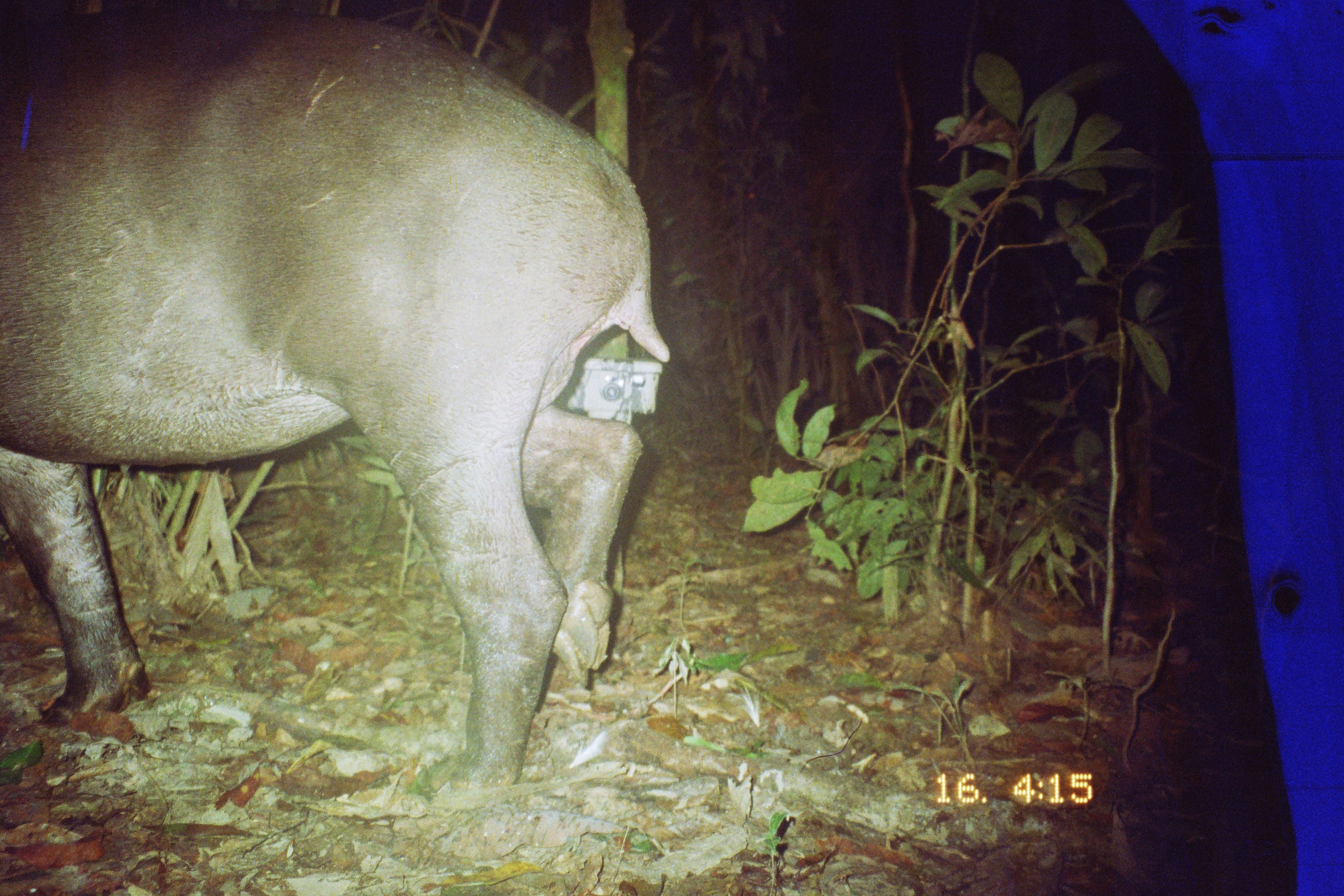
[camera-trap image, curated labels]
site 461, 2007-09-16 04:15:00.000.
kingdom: Animalia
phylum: Chordata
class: Mammalia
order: Perissodactyla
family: Tapiridae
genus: Tapirus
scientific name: Tapirus terrestris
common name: south american tapir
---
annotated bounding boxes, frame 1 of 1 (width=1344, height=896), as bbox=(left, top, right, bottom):
tapirus terrestris: bbox=(0, 0, 668, 804)